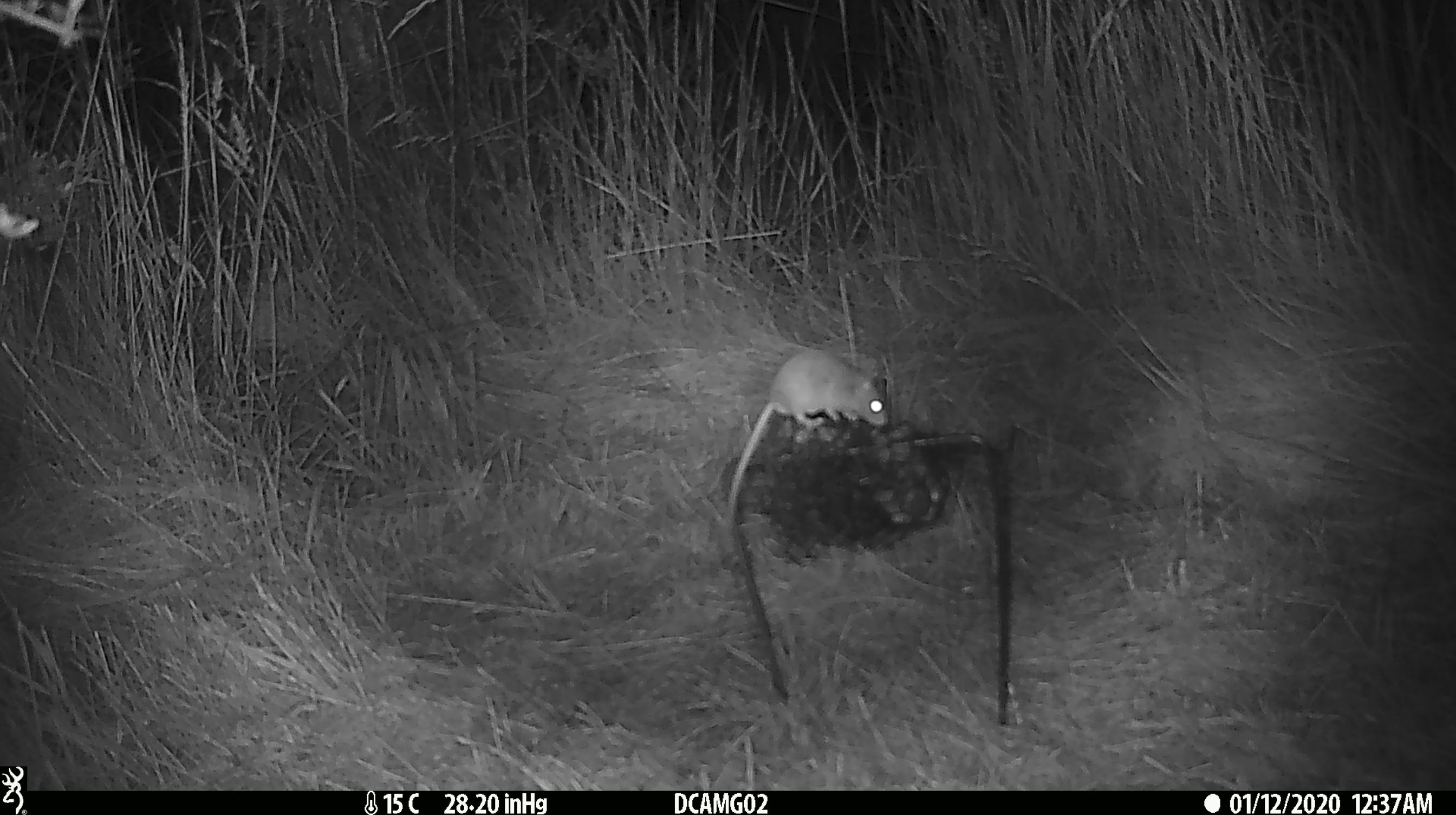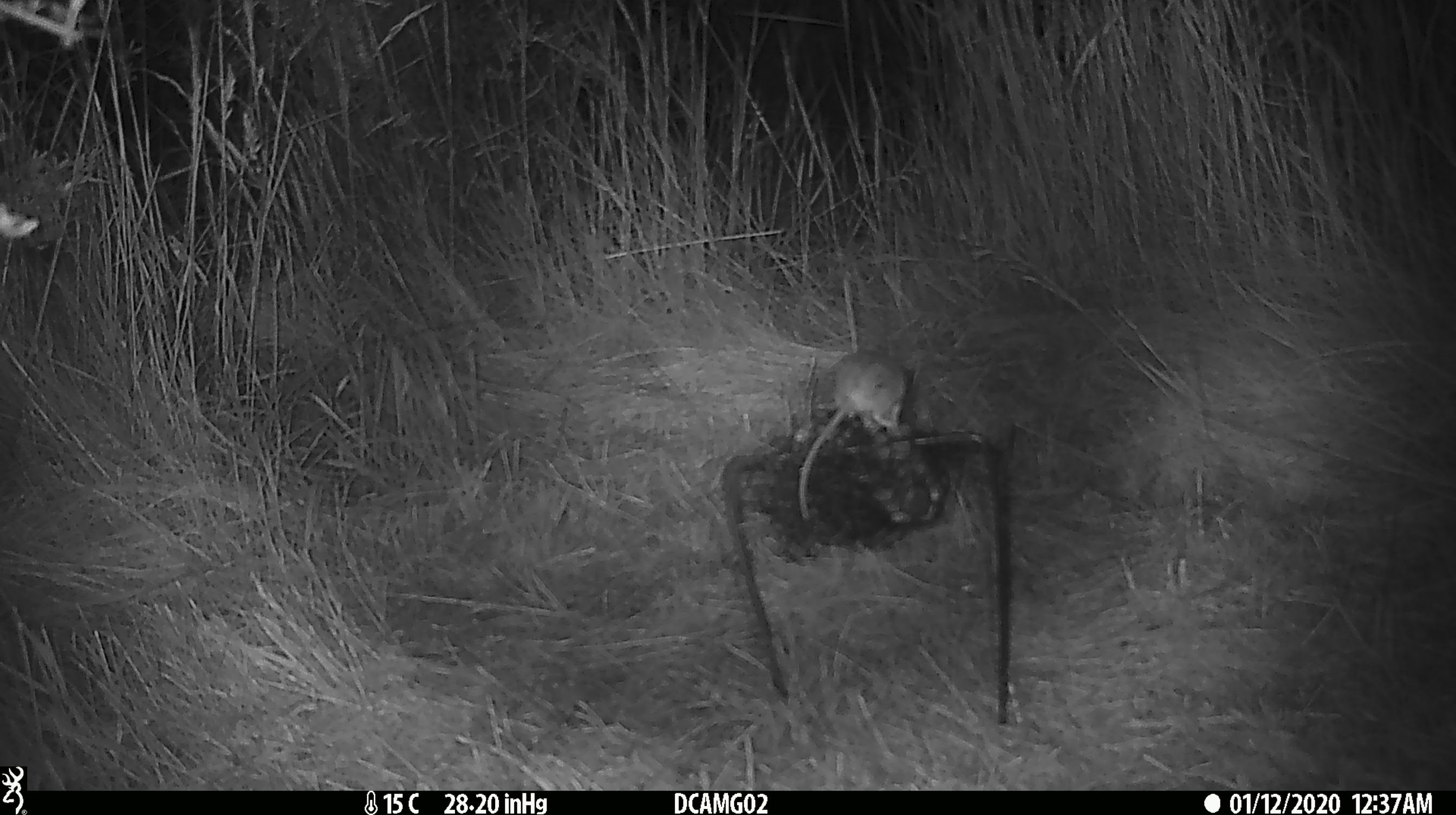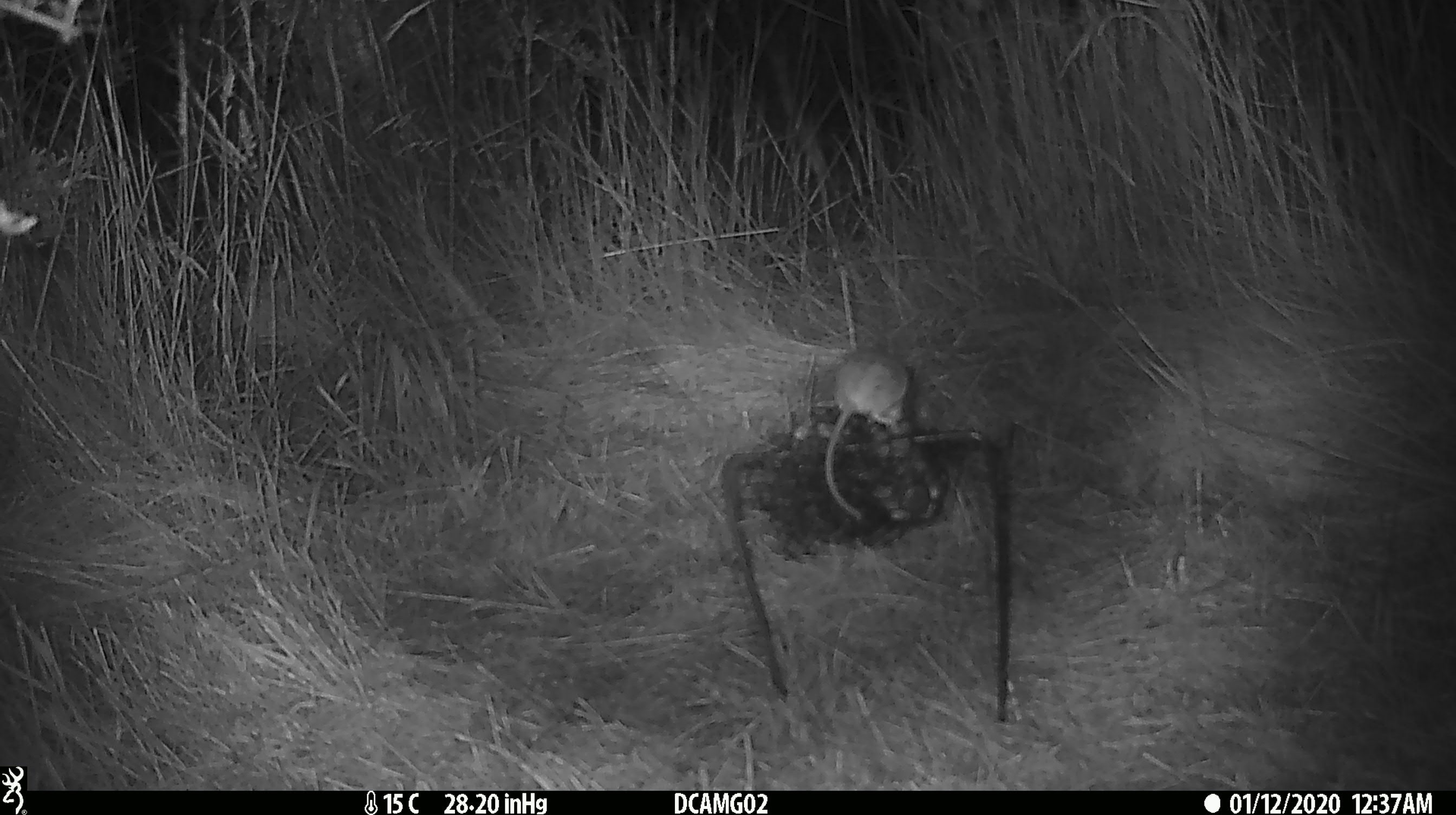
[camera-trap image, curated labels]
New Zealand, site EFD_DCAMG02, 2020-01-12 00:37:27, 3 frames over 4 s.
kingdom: Animalia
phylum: Chordata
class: Mammalia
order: Rodentia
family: Muridae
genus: Mus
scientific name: Mus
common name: mouse